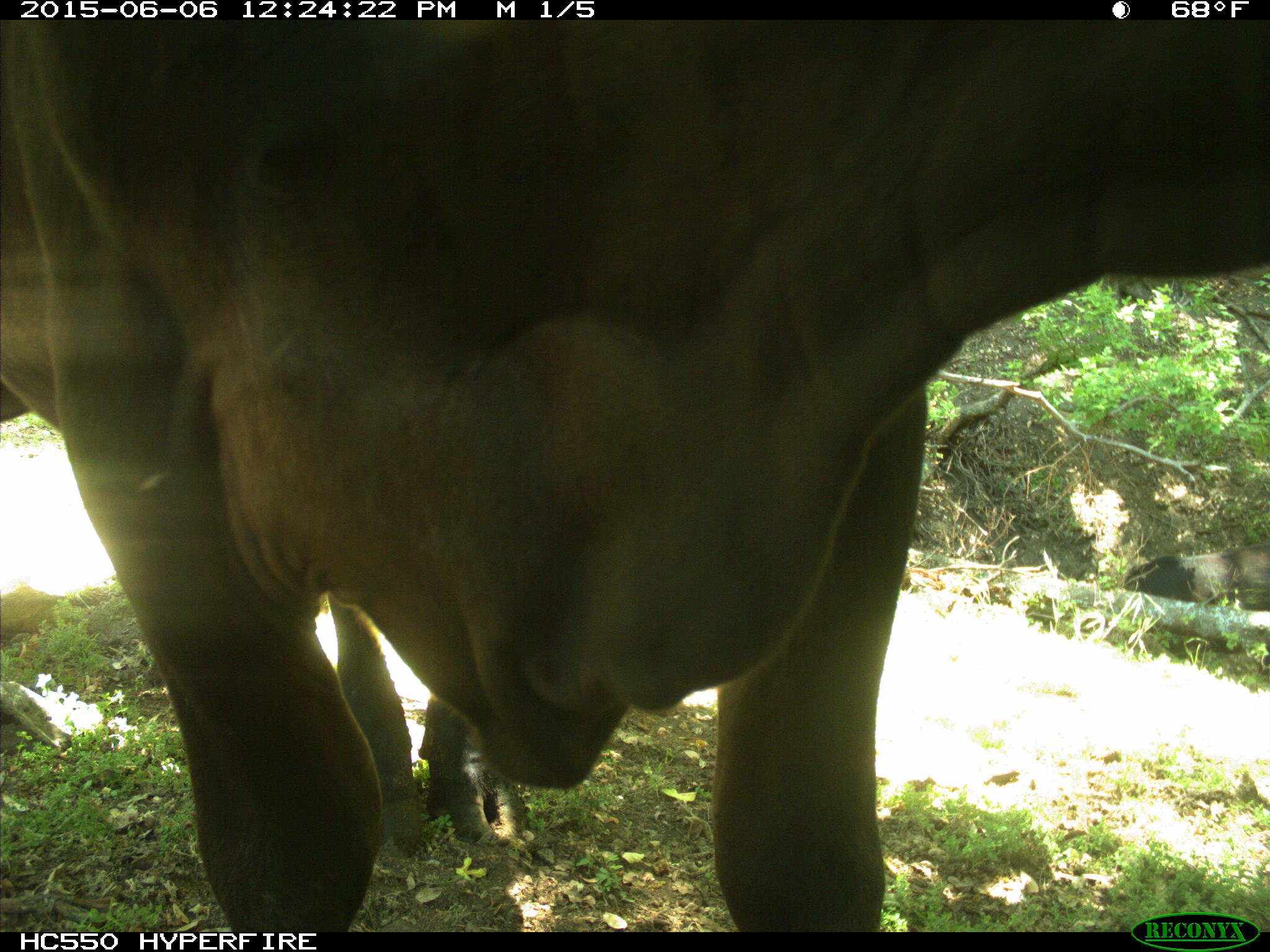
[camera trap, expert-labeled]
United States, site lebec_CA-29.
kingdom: Animalia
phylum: Chordata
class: Mammalia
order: Artiodactyla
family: Bovidae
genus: Bos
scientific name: Bos taurus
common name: domestic cow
Bos taurus (domestic cow).